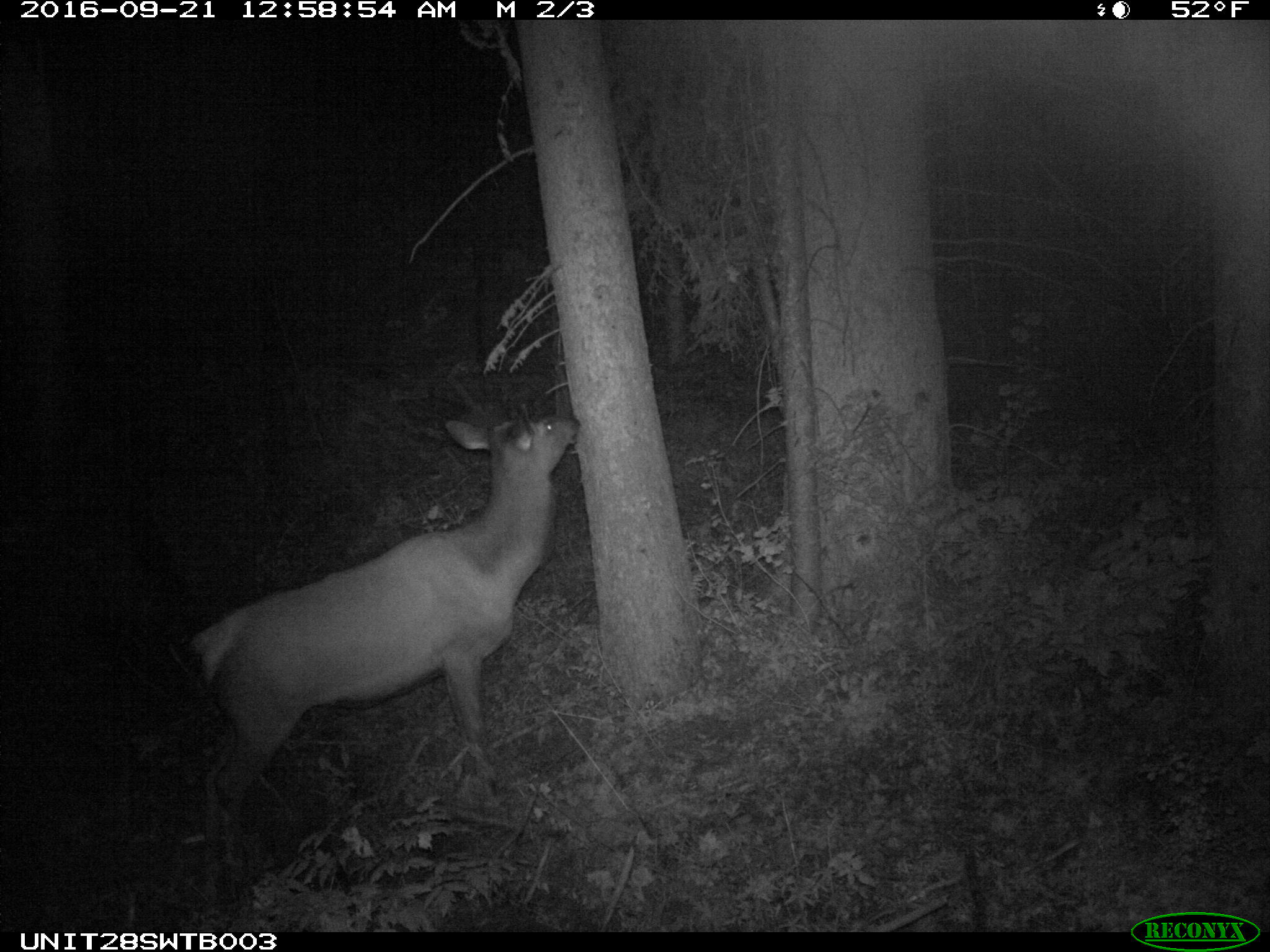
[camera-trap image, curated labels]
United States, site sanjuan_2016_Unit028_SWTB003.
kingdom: Animalia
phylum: Chordata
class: Mammalia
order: Artiodactyla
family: Cervidae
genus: Cervus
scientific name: Cervus elaphus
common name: red deer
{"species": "Cervus elaphus (red deer)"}